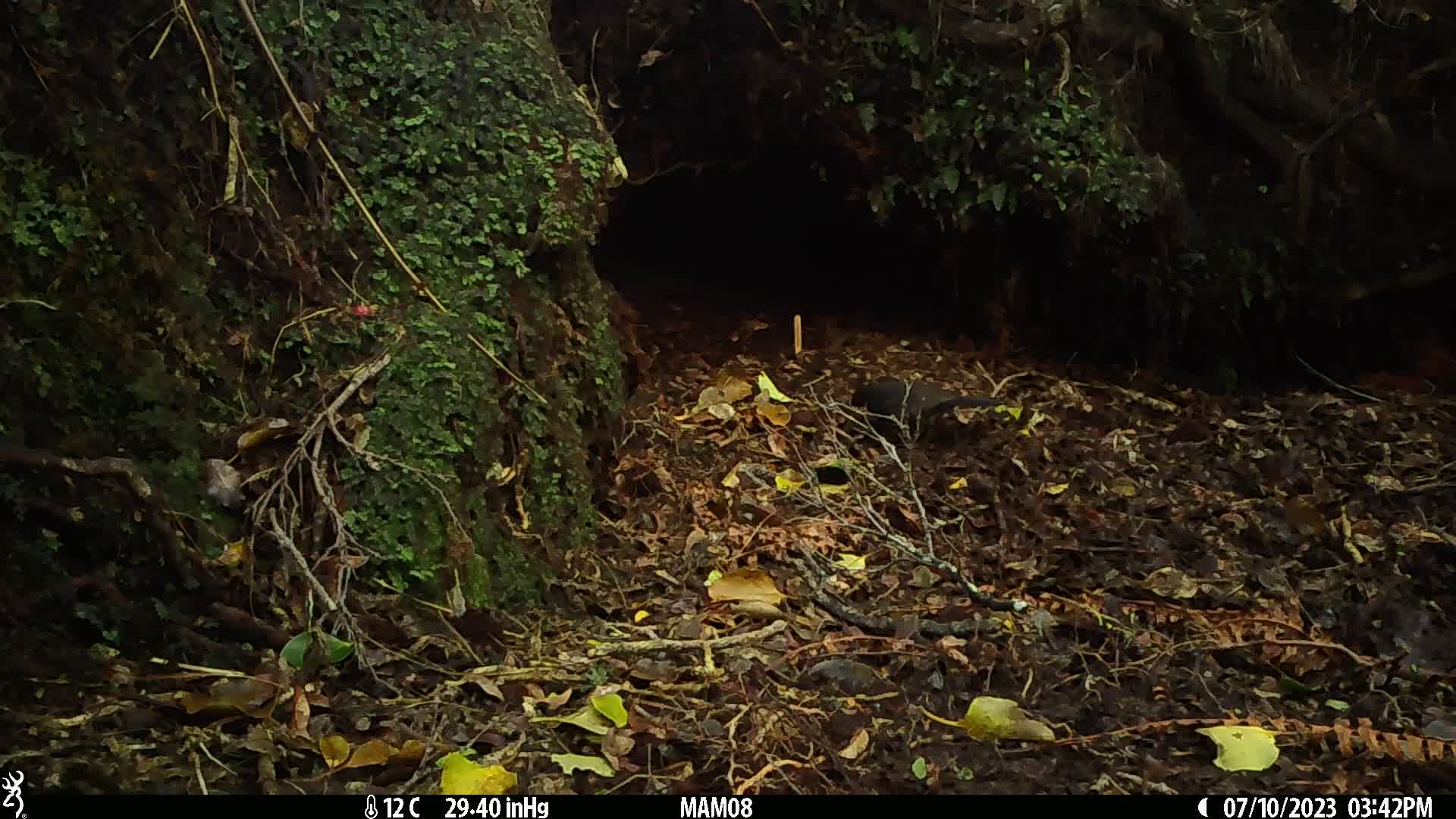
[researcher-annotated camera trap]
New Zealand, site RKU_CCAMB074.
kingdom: Animalia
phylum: Chordata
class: Aves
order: Passeriformes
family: Turdidae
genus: Turdus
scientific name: Turdus merula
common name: eurasian blackbird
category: blackbird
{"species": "blackbird (eurasian blackbird) (Turdus merula)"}